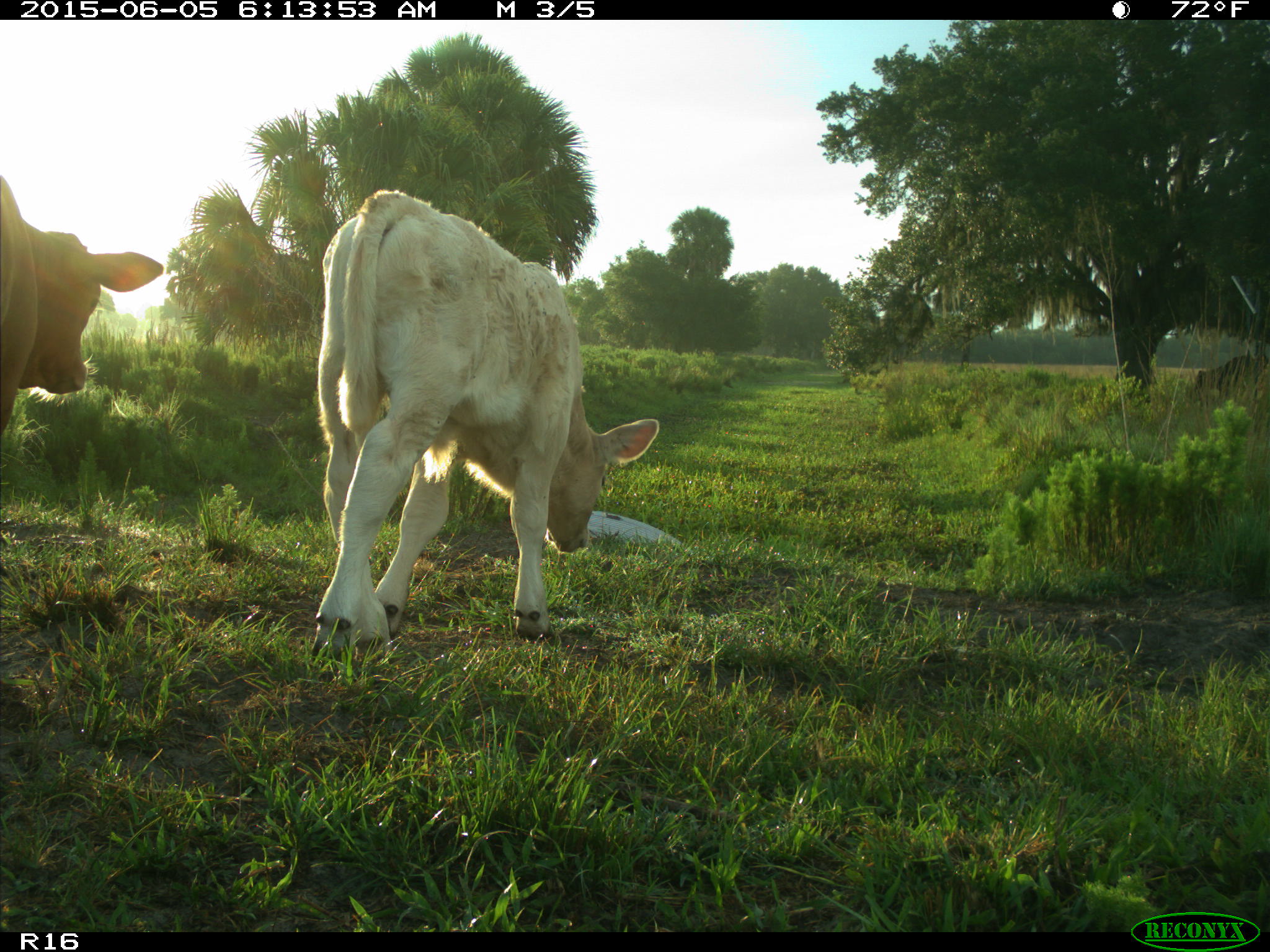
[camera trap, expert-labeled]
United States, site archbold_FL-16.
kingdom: Animalia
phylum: Chordata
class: Mammalia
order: Artiodactyla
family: Bovidae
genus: Bos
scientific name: Bos taurus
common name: domestic cow